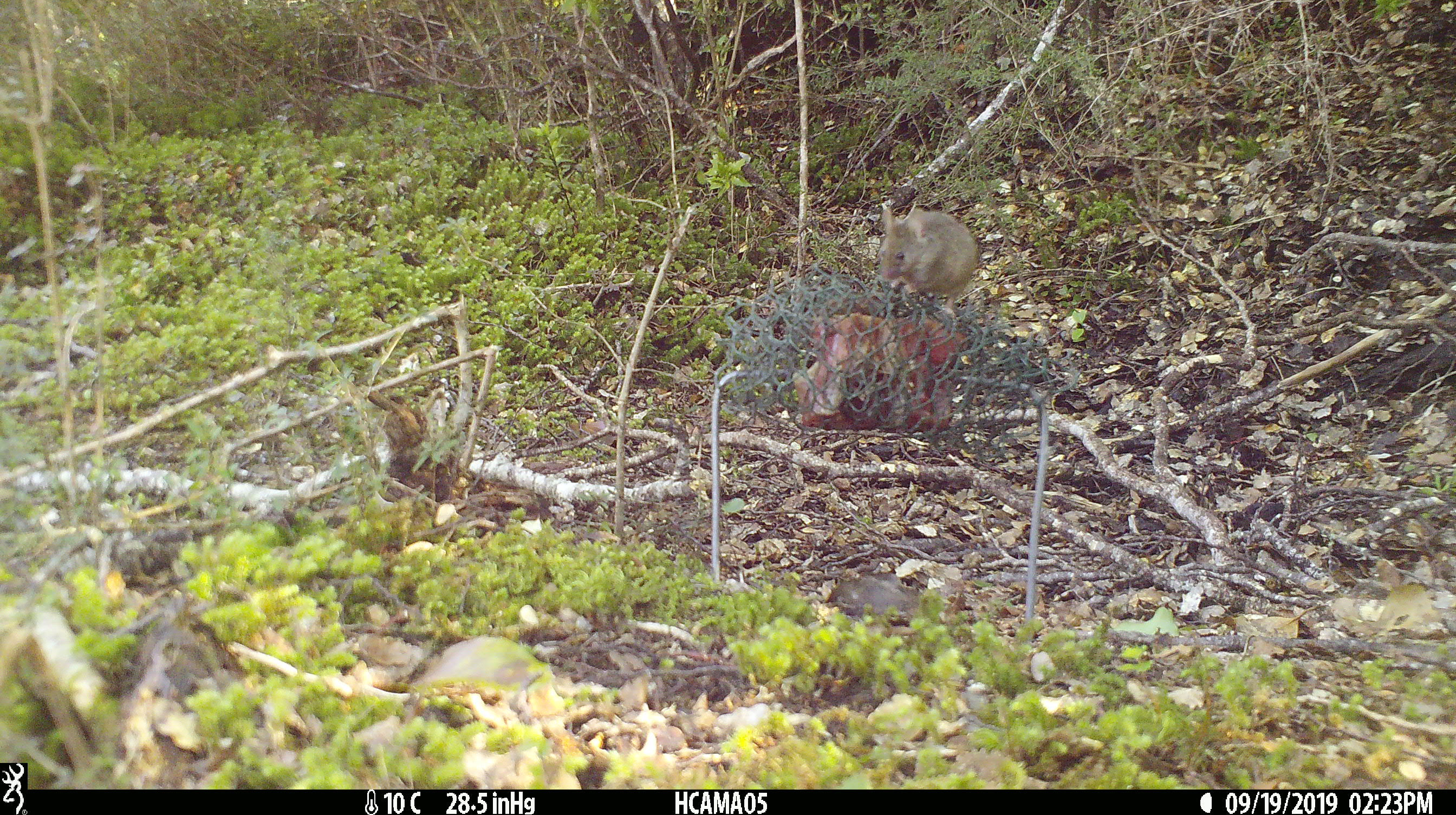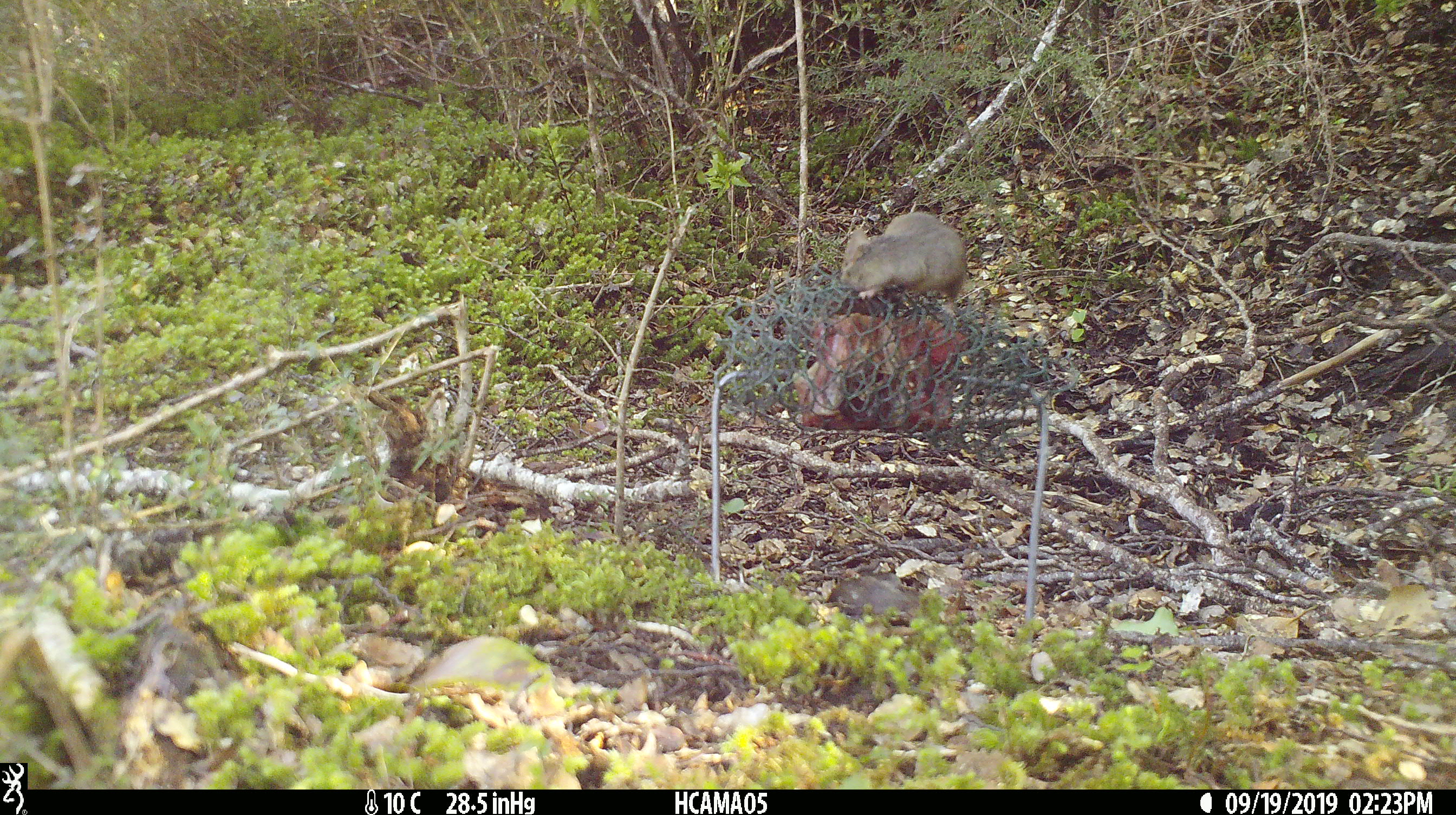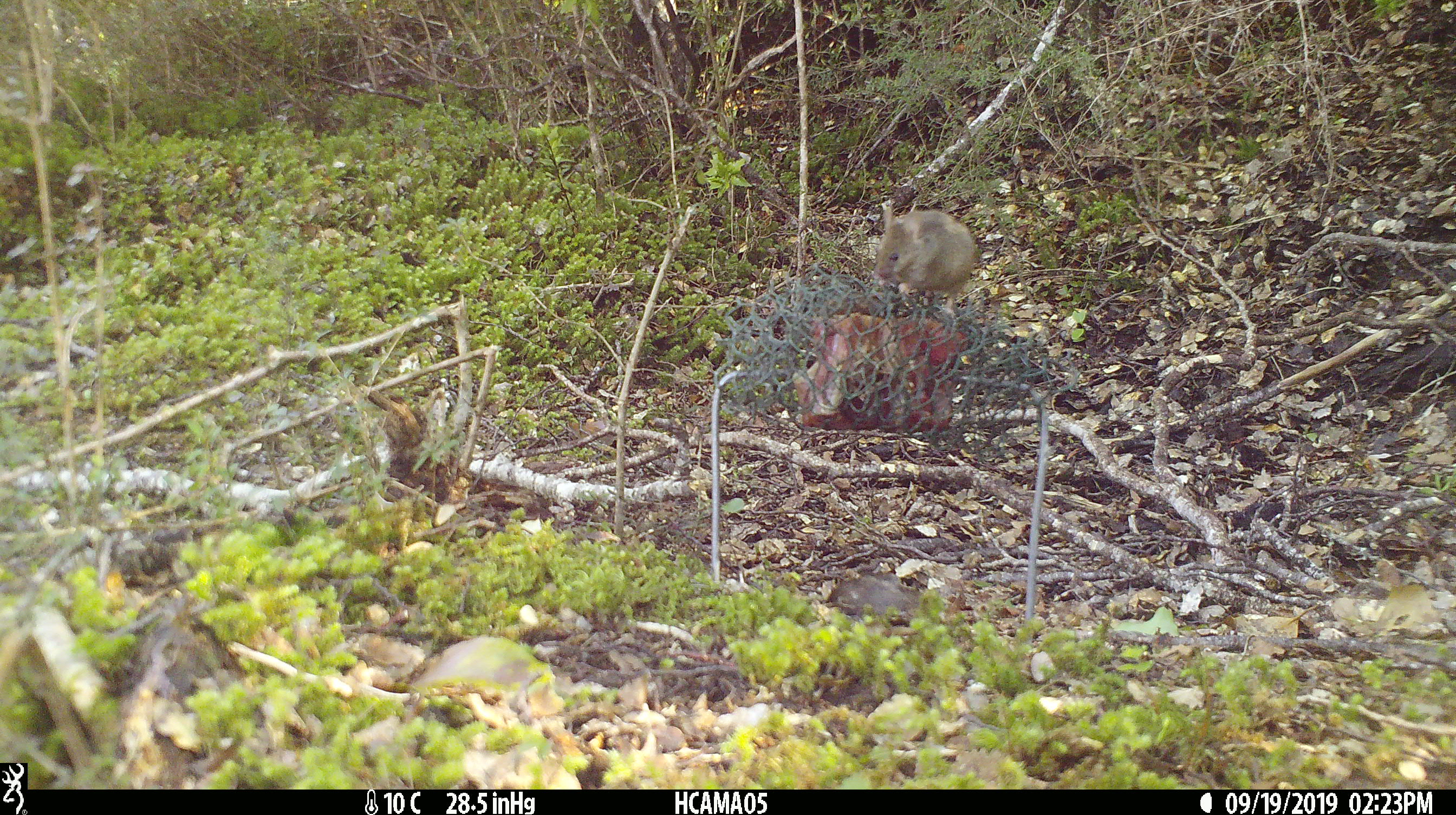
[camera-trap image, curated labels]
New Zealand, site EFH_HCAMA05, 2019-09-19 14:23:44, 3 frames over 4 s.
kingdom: Animalia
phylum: Chordata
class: Mammalia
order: Rodentia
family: Muridae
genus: Mus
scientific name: Mus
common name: mouse